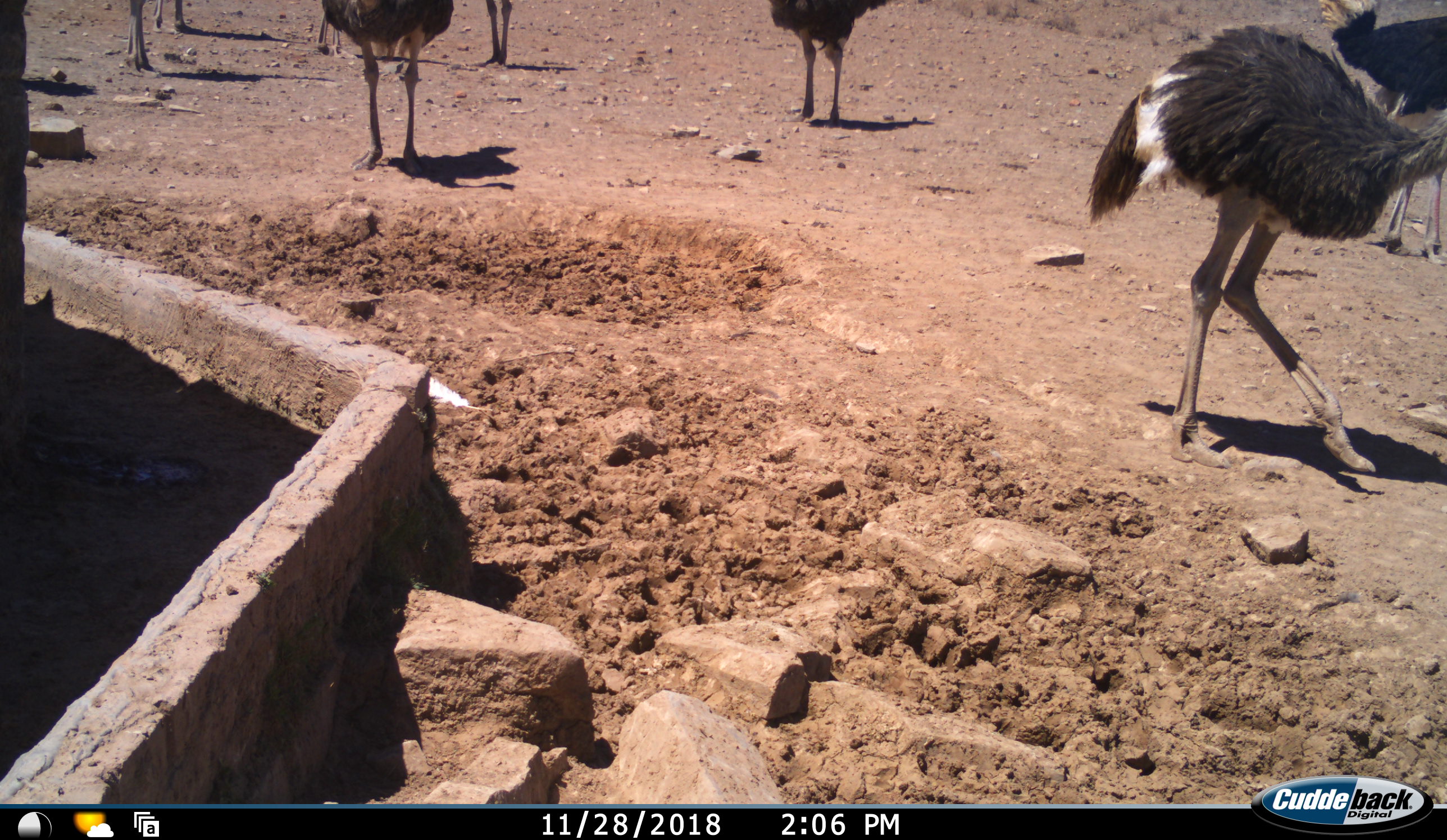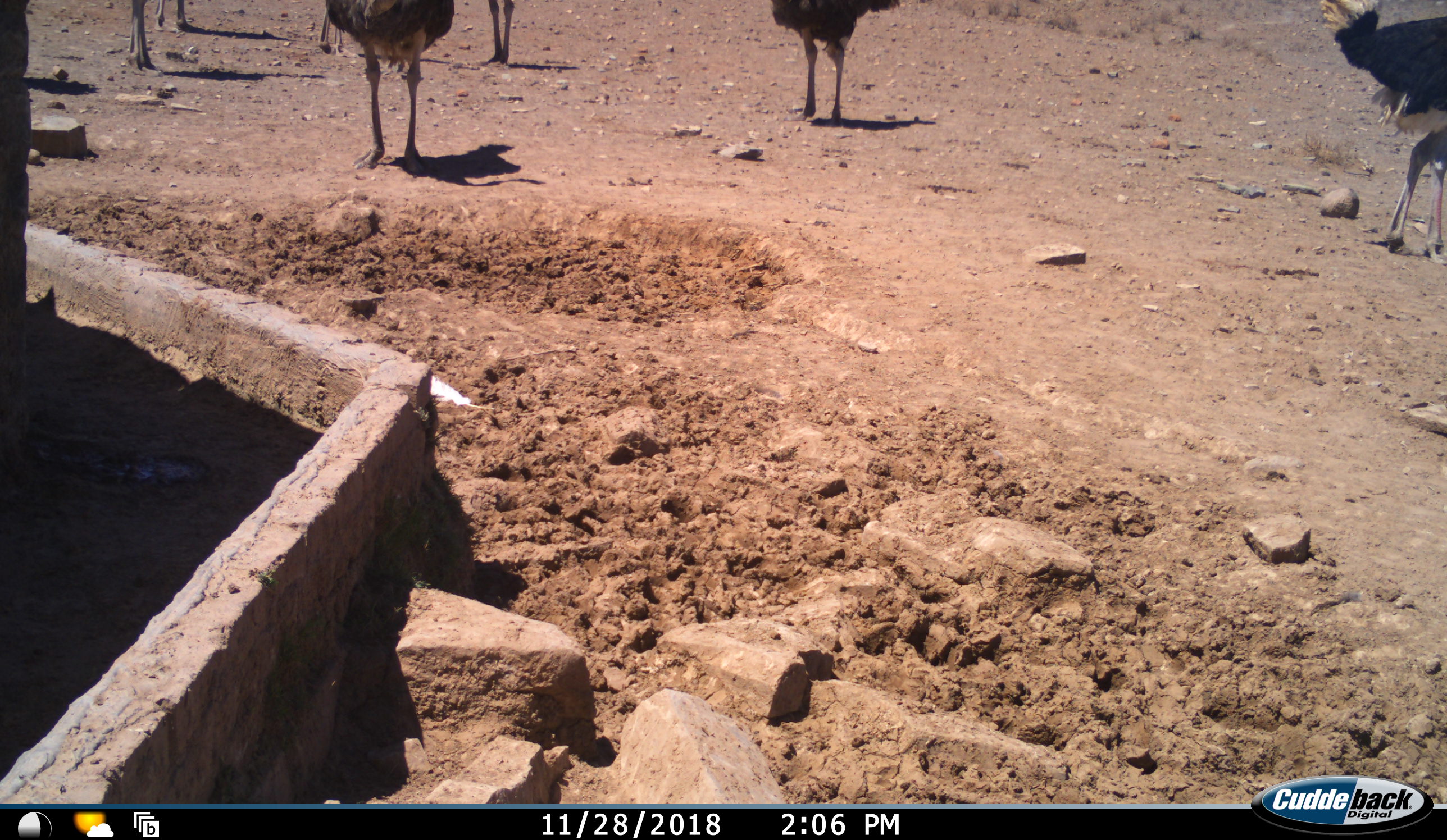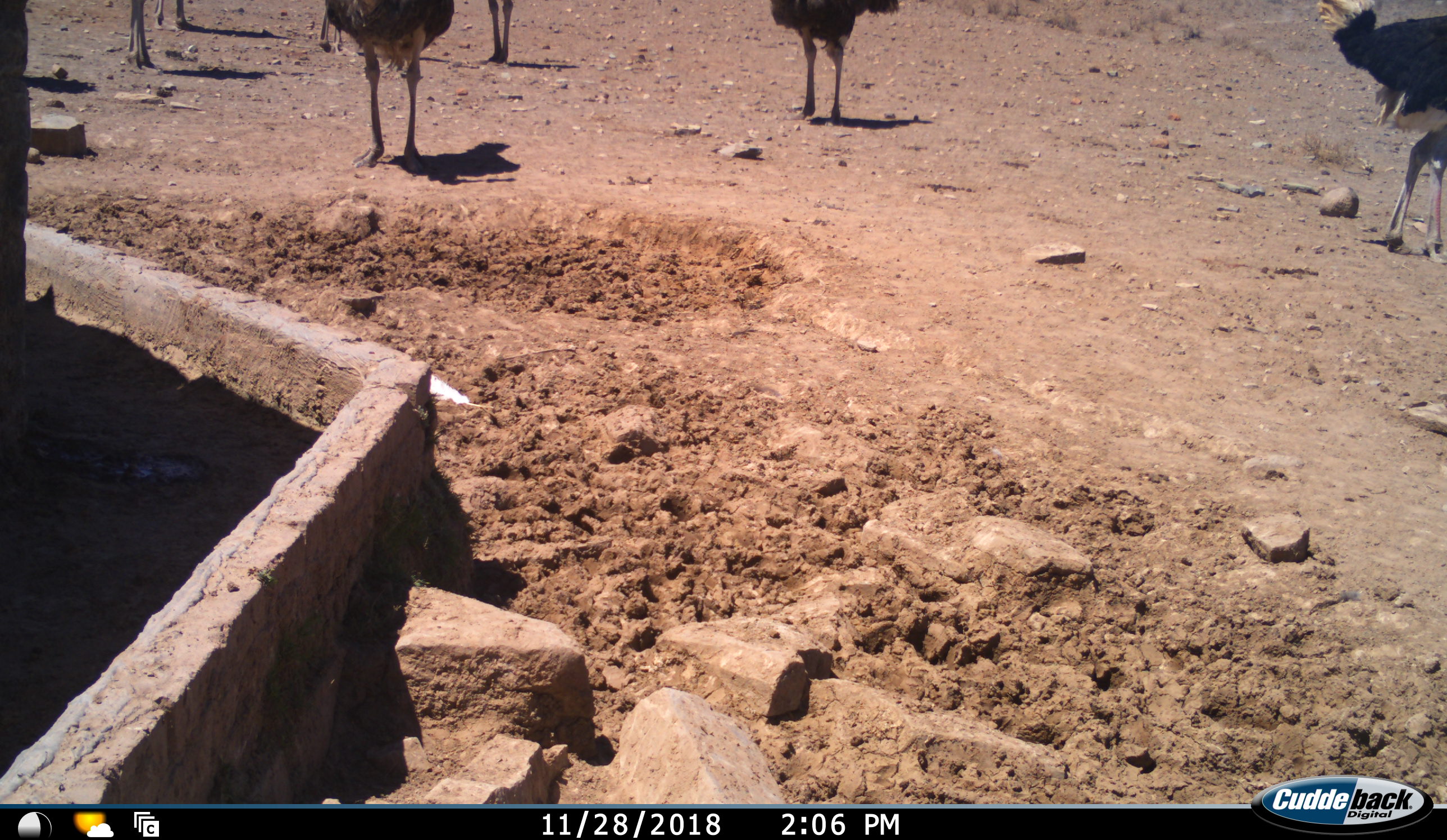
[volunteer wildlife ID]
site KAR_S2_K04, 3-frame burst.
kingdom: Animalia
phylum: Chordata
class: Aves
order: Struthioniformes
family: Struthionidae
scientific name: Struthionidae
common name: ostrich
Ostrich (Struthionidae), count 8. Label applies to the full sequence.